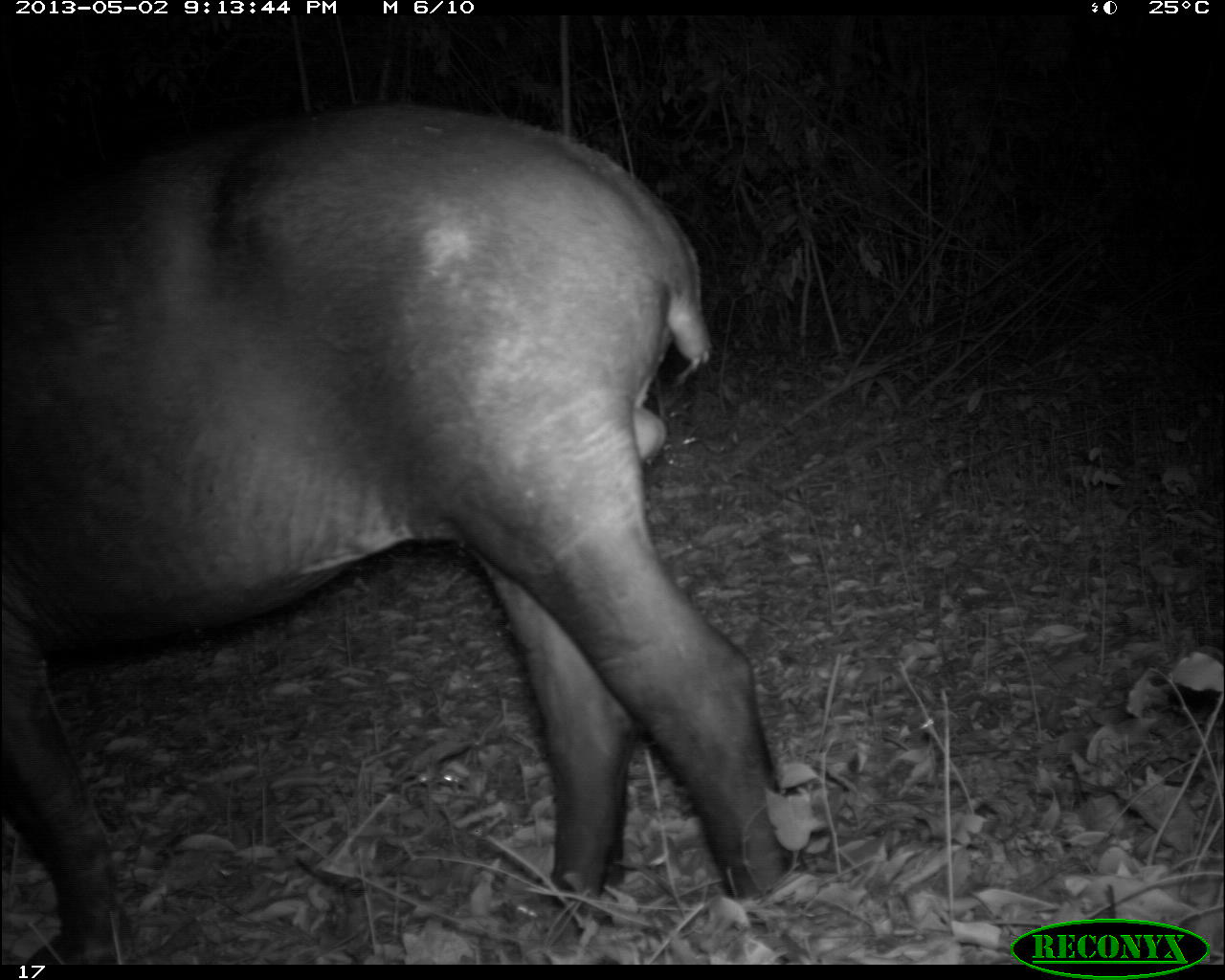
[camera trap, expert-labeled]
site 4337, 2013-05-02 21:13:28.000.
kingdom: Animalia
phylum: Chordata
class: Mammalia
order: Perissodactyla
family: Tapiridae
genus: Tapirus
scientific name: Tapirus bairdii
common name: baird's tapir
Tapirus bairdii (baird's tapir), count 1, sex male.